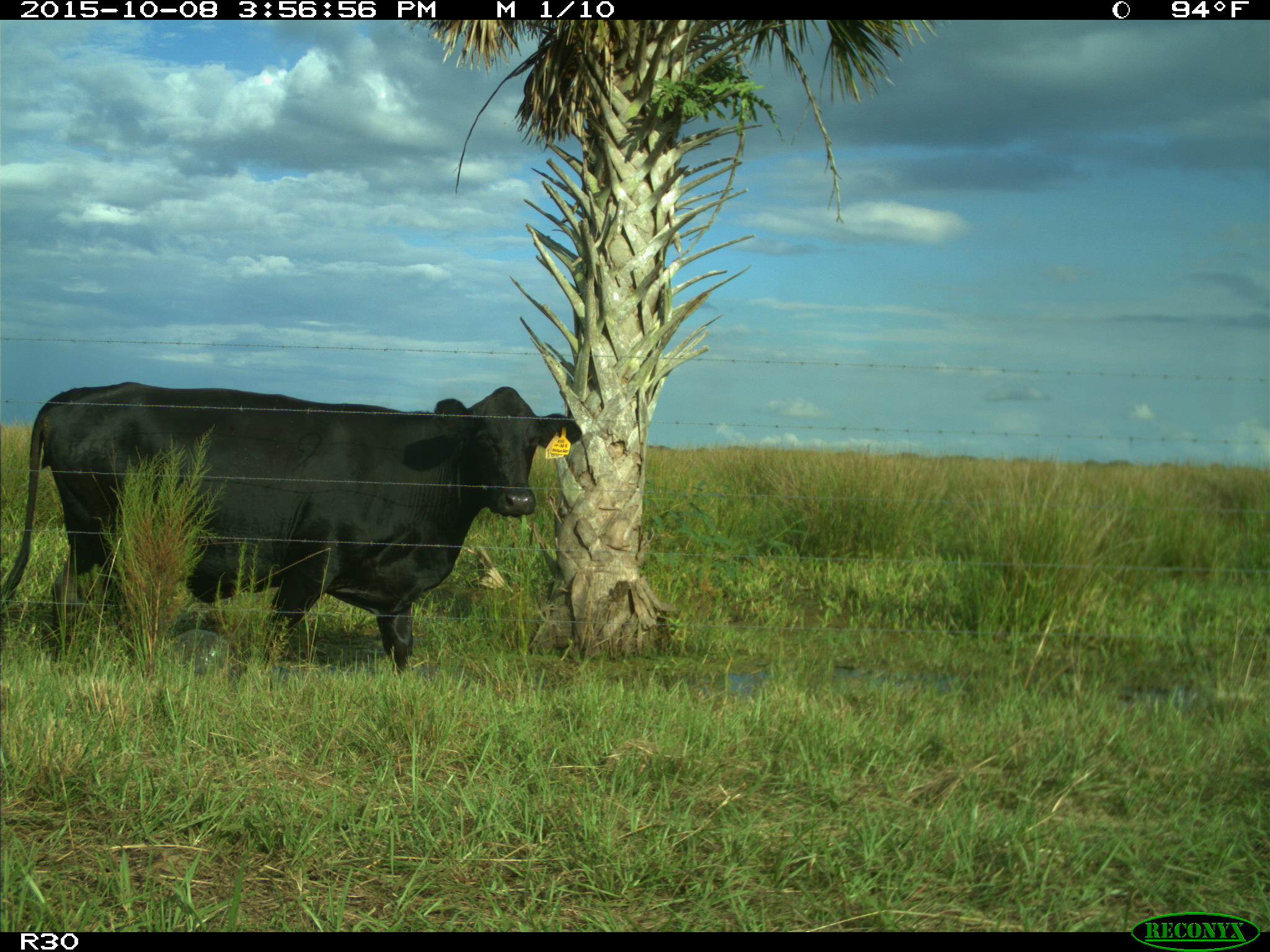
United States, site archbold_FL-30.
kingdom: Animalia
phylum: Chordata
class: Mammalia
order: Artiodactyla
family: Bovidae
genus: Bos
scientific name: Bos taurus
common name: domestic cow